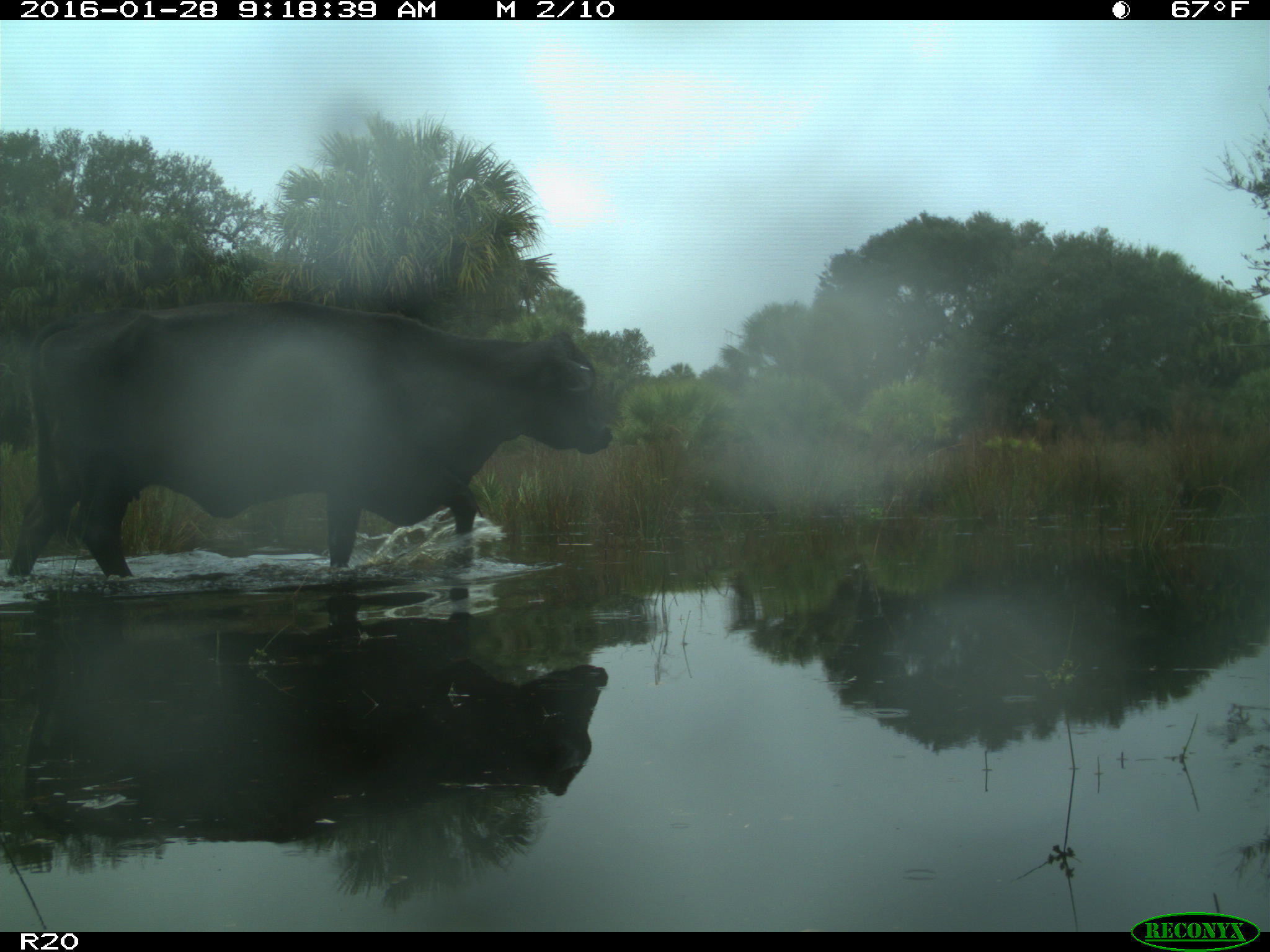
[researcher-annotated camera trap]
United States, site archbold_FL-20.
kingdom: Animalia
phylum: Chordata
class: Mammalia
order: Artiodactyla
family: Bovidae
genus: Bos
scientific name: Bos taurus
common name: domestic cow